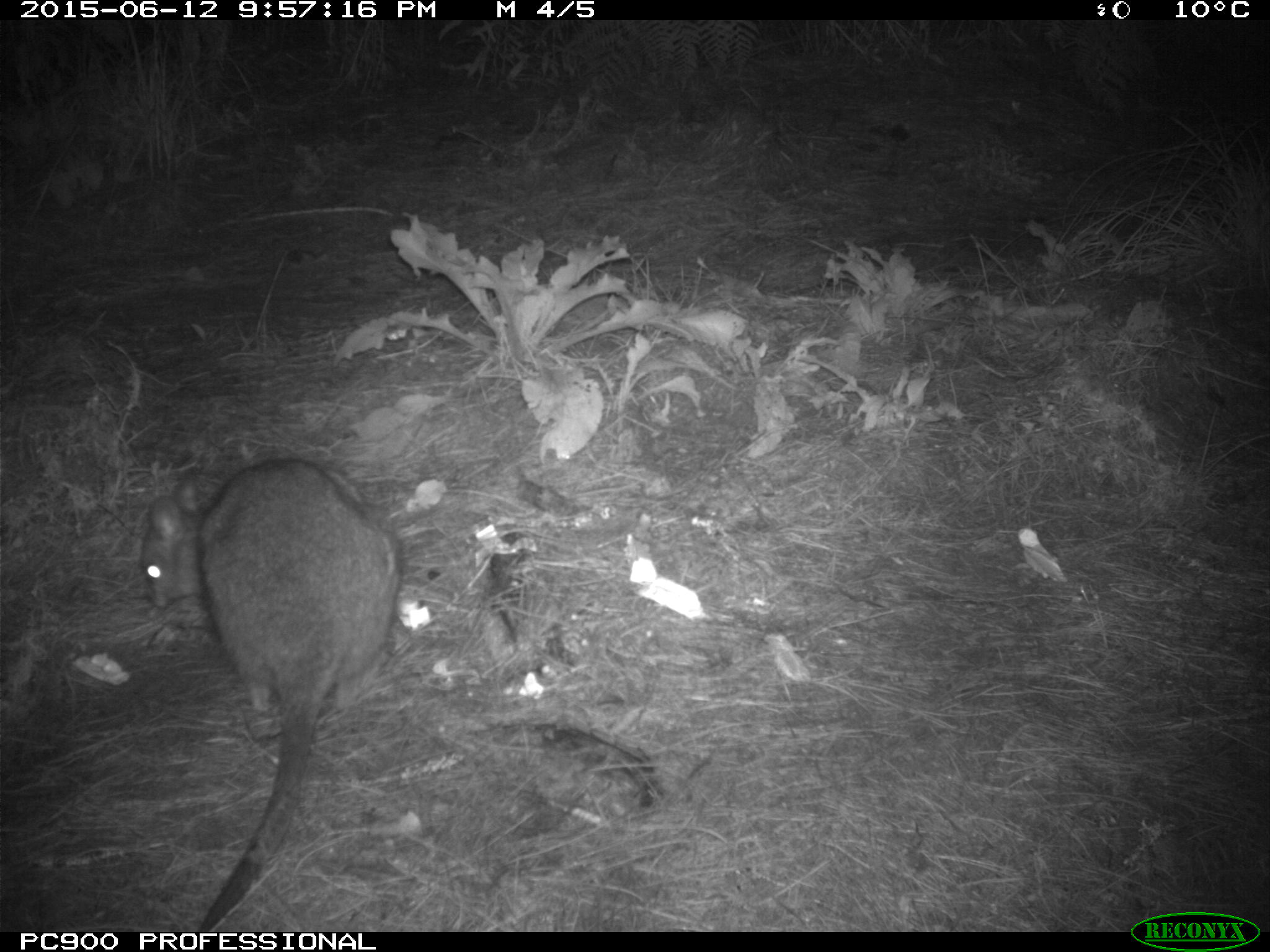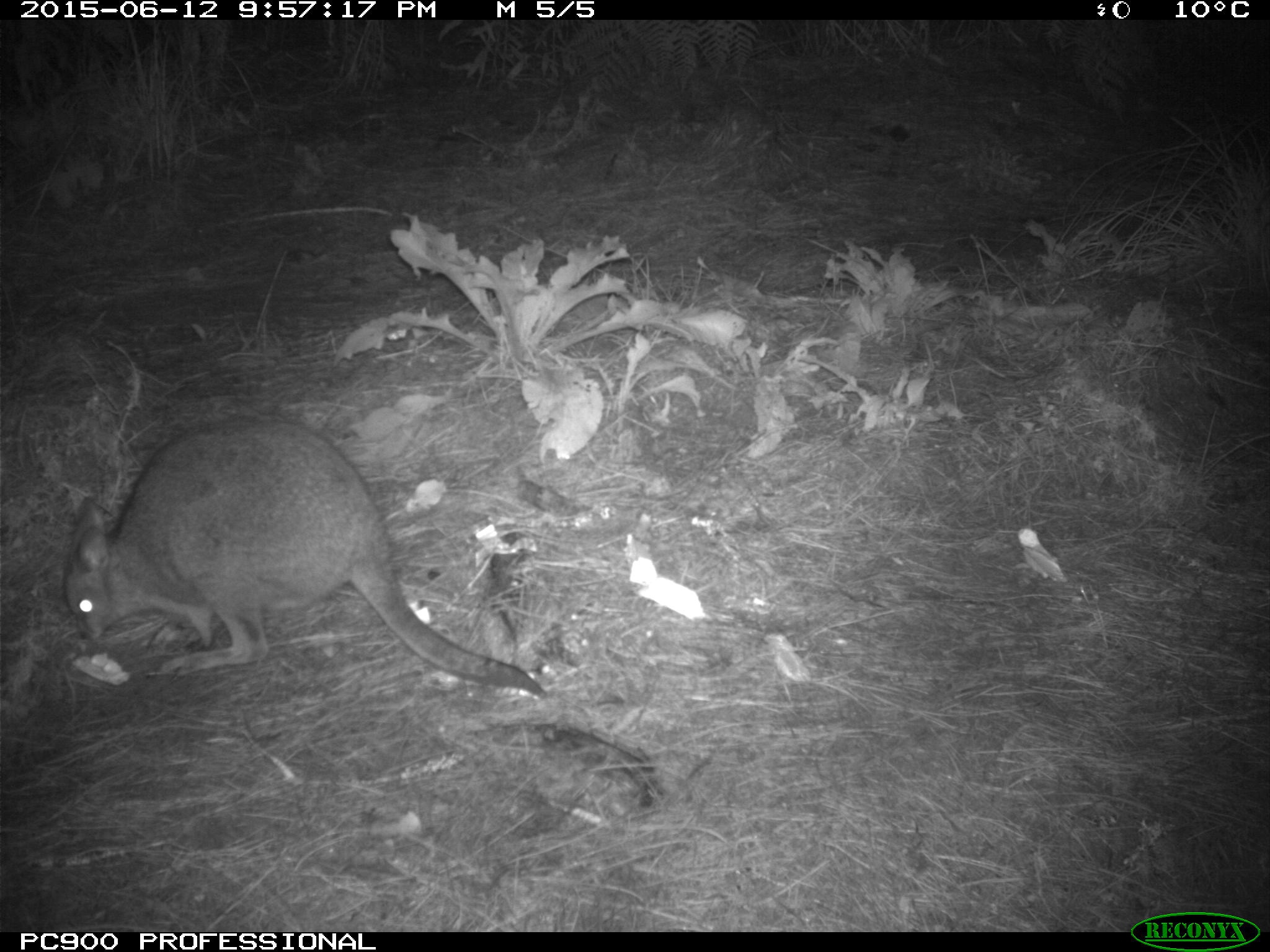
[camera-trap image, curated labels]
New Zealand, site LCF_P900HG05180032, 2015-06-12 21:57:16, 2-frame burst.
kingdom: Animalia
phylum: Chordata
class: Mammalia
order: Diprotodontia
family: Macropodidae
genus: Notamacropus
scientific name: Notamacropus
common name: wallaby